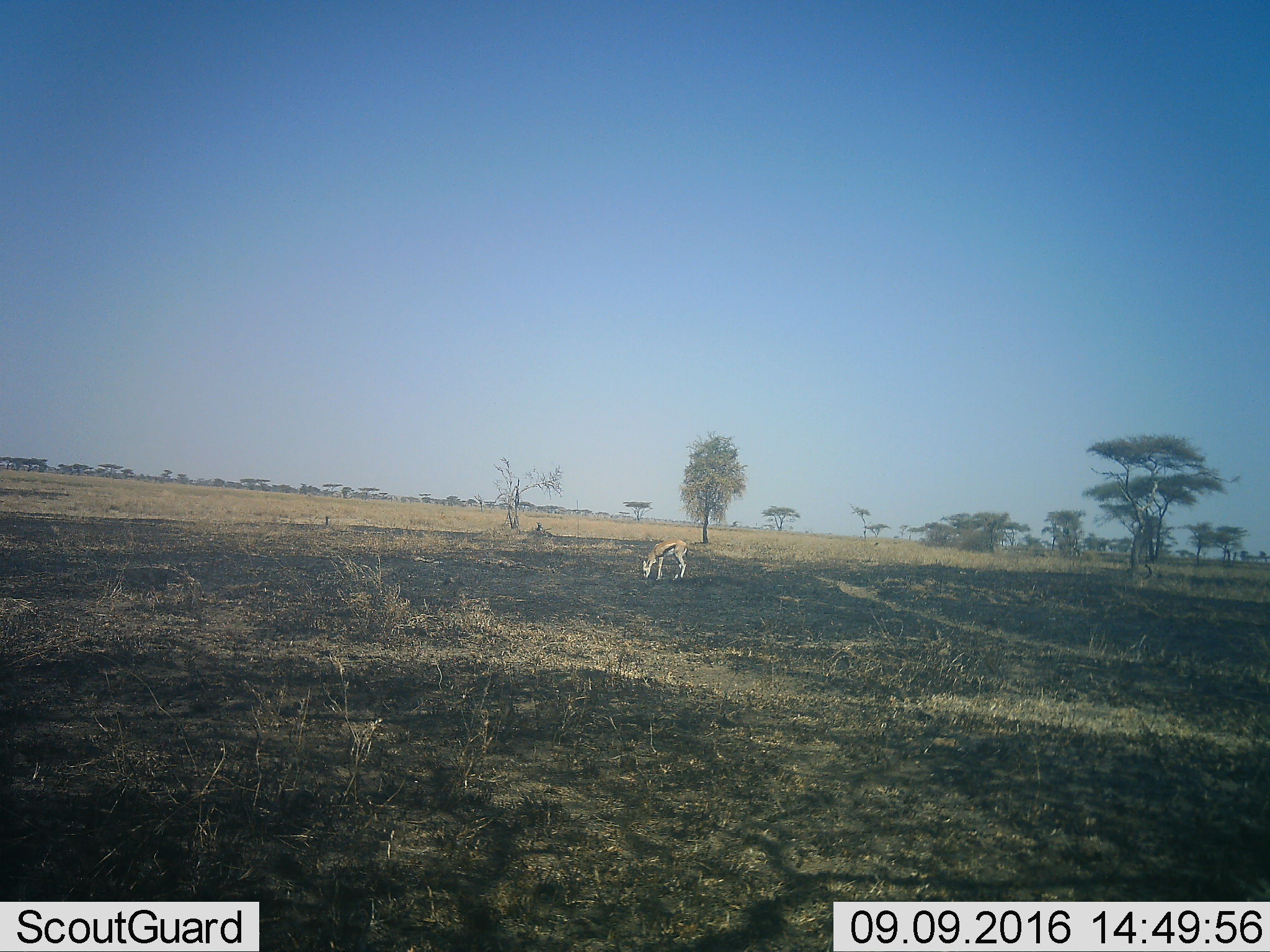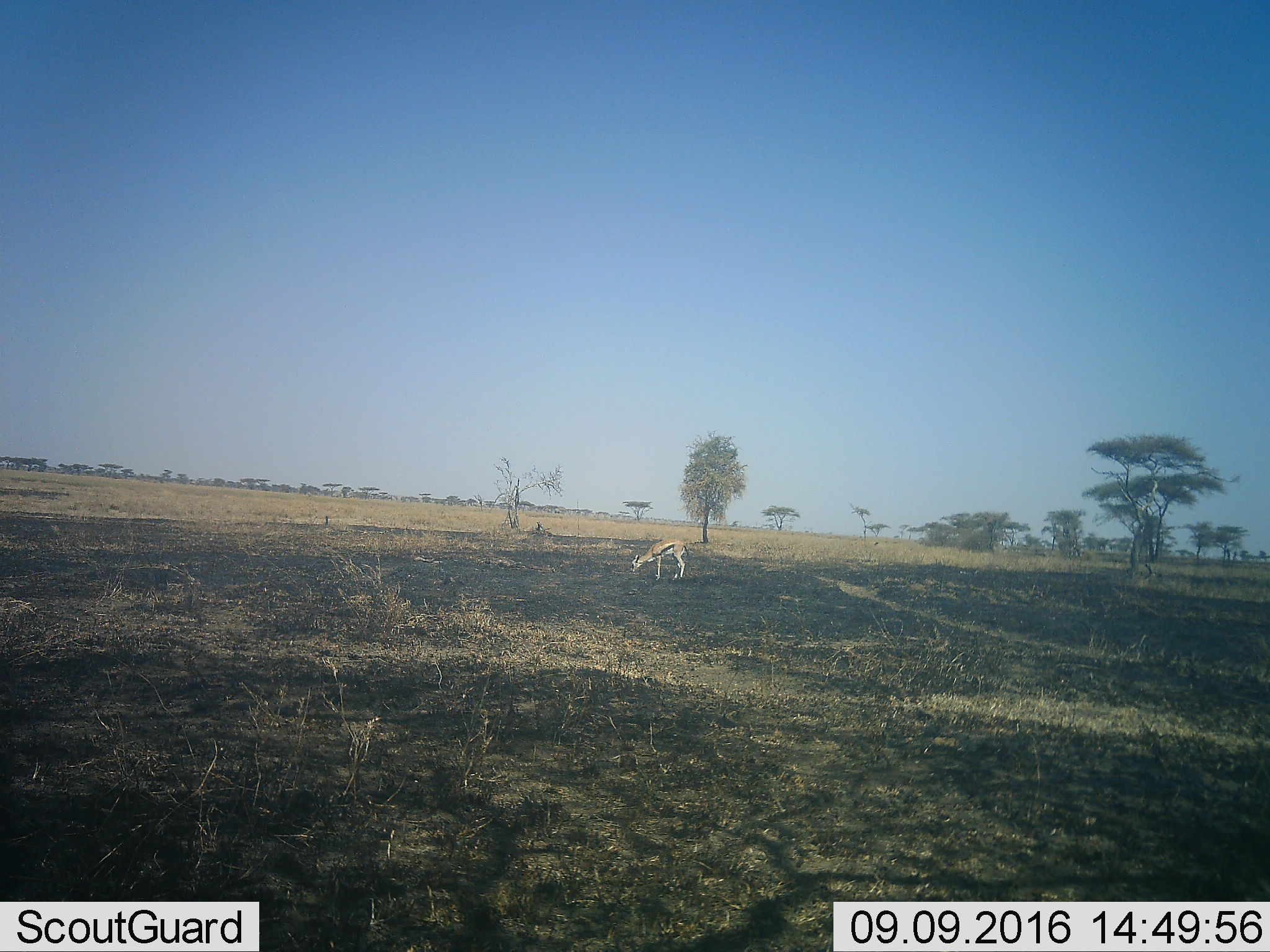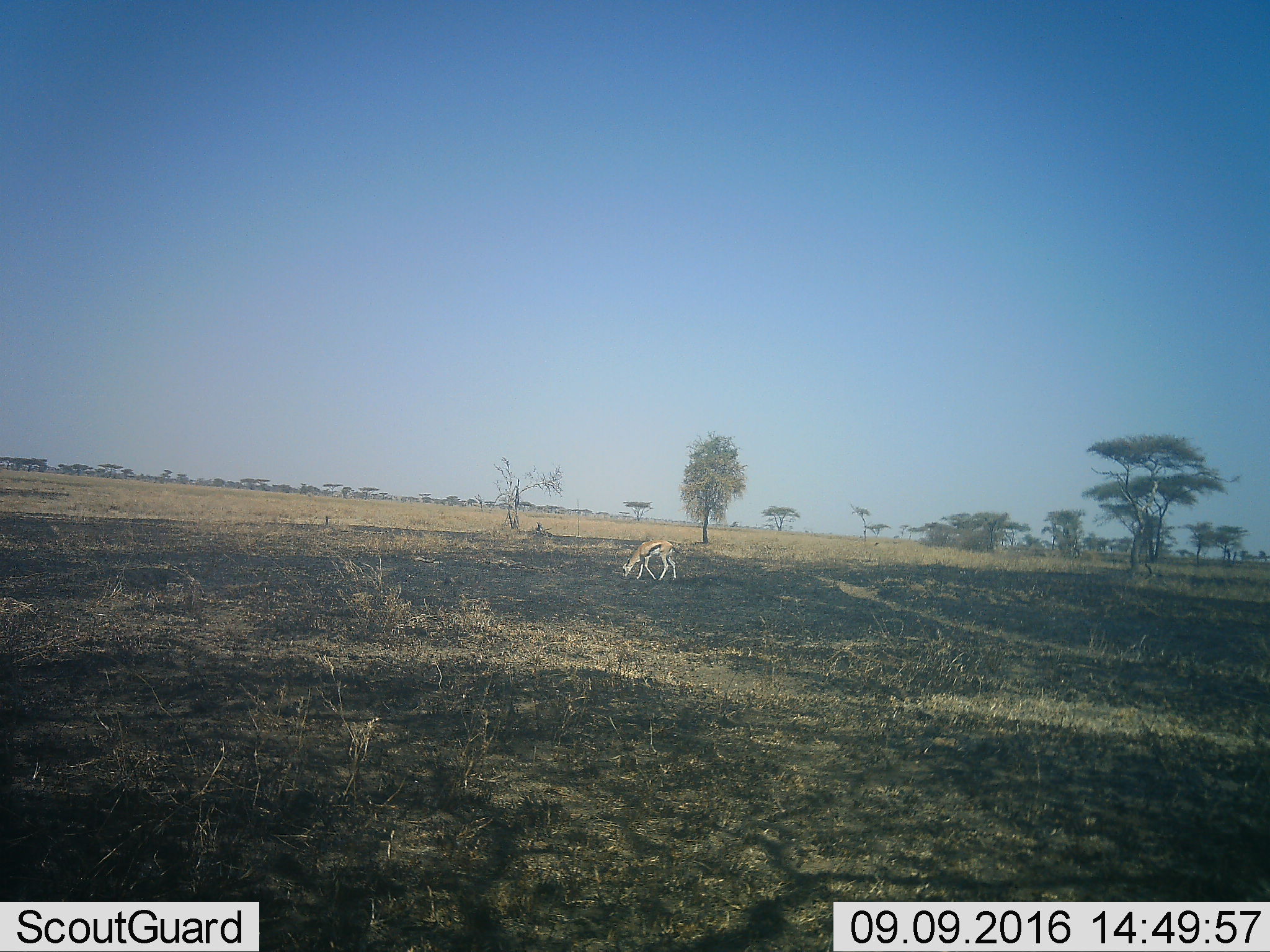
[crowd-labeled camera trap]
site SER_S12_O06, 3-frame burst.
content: unidentified animal